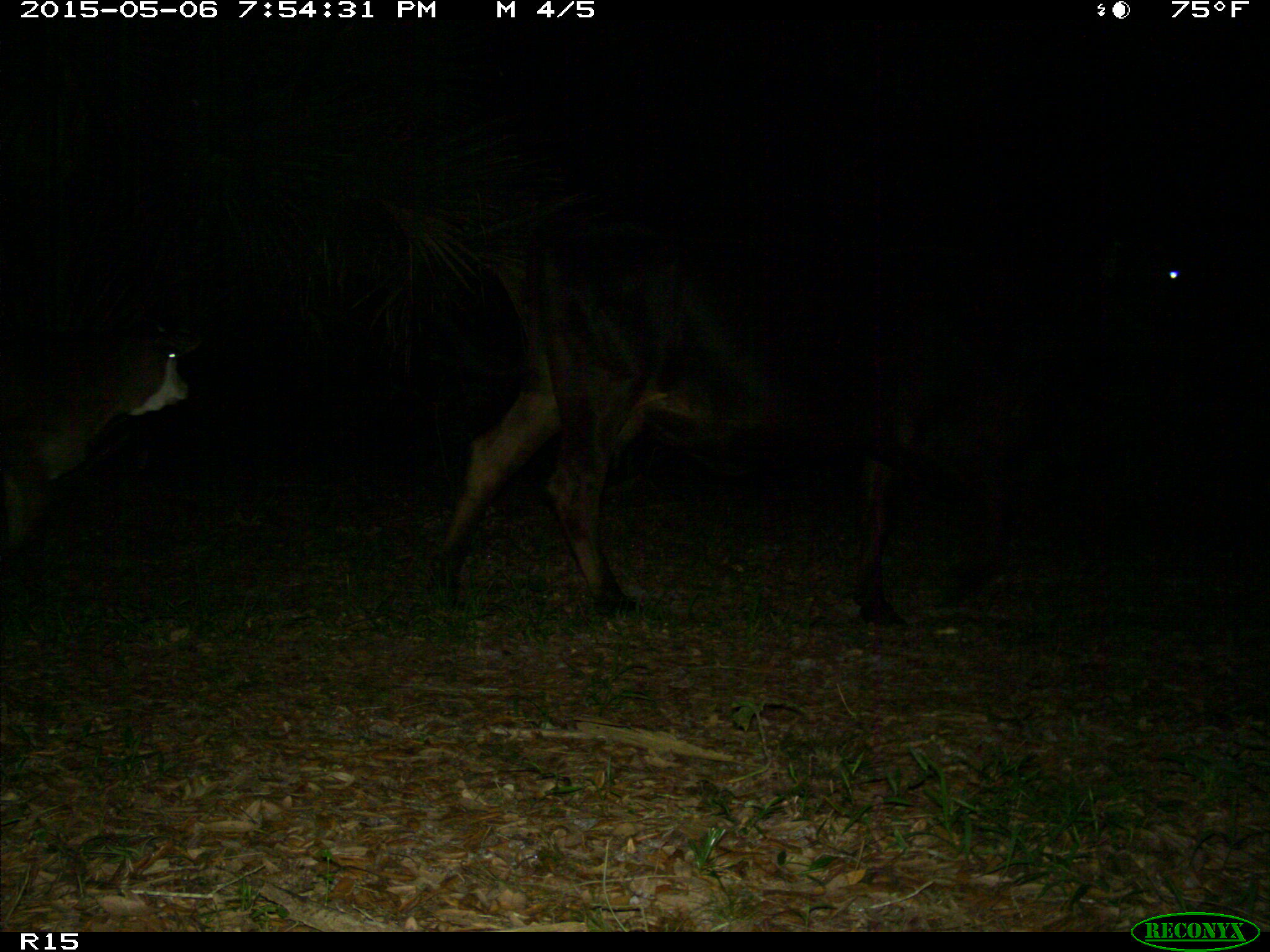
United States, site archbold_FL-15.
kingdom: Animalia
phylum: Chordata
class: Mammalia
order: Artiodactyla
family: Bovidae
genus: Bos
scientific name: Bos taurus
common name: domestic cow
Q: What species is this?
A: Bos taurus (domestic cow).